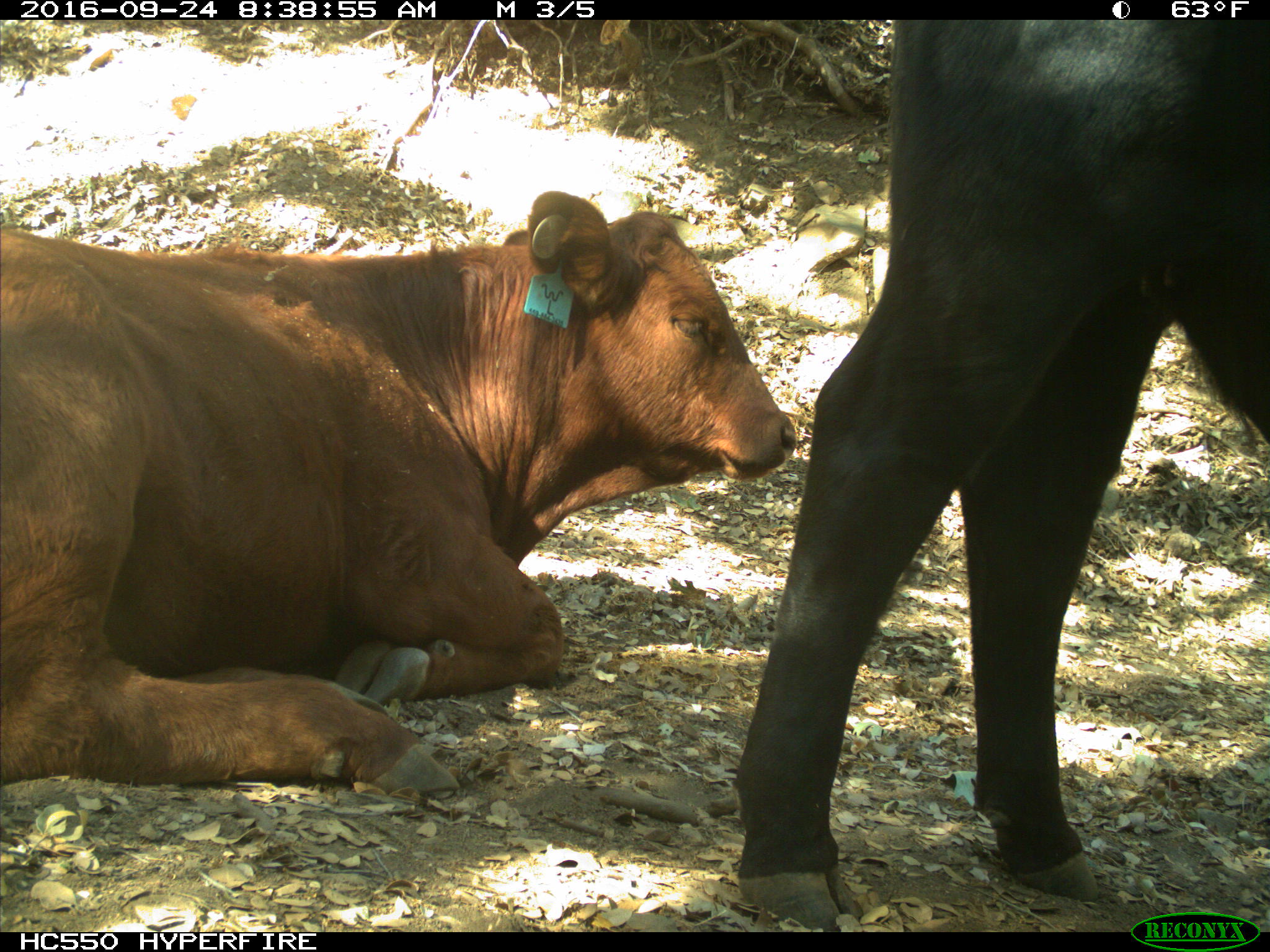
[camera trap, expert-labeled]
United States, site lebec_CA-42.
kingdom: Animalia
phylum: Chordata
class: Mammalia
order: Artiodactyla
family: Bovidae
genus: Bos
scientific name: Bos taurus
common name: domestic cow